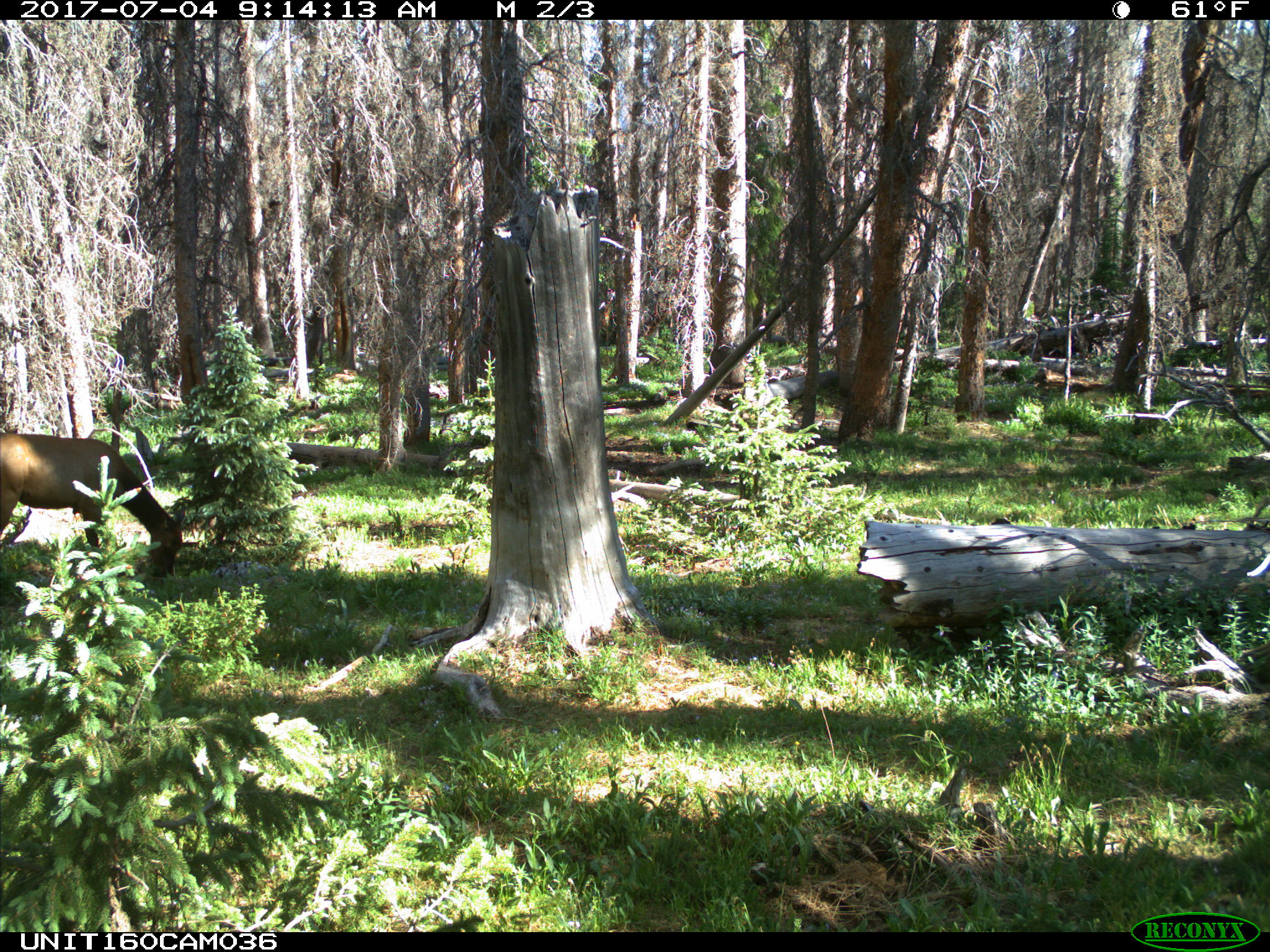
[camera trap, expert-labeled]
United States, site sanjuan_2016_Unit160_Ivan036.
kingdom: Animalia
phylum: Chordata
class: Mammalia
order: Artiodactyla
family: Cervidae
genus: Cervus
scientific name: Cervus elaphus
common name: red deer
Cervus elaphus (red deer).